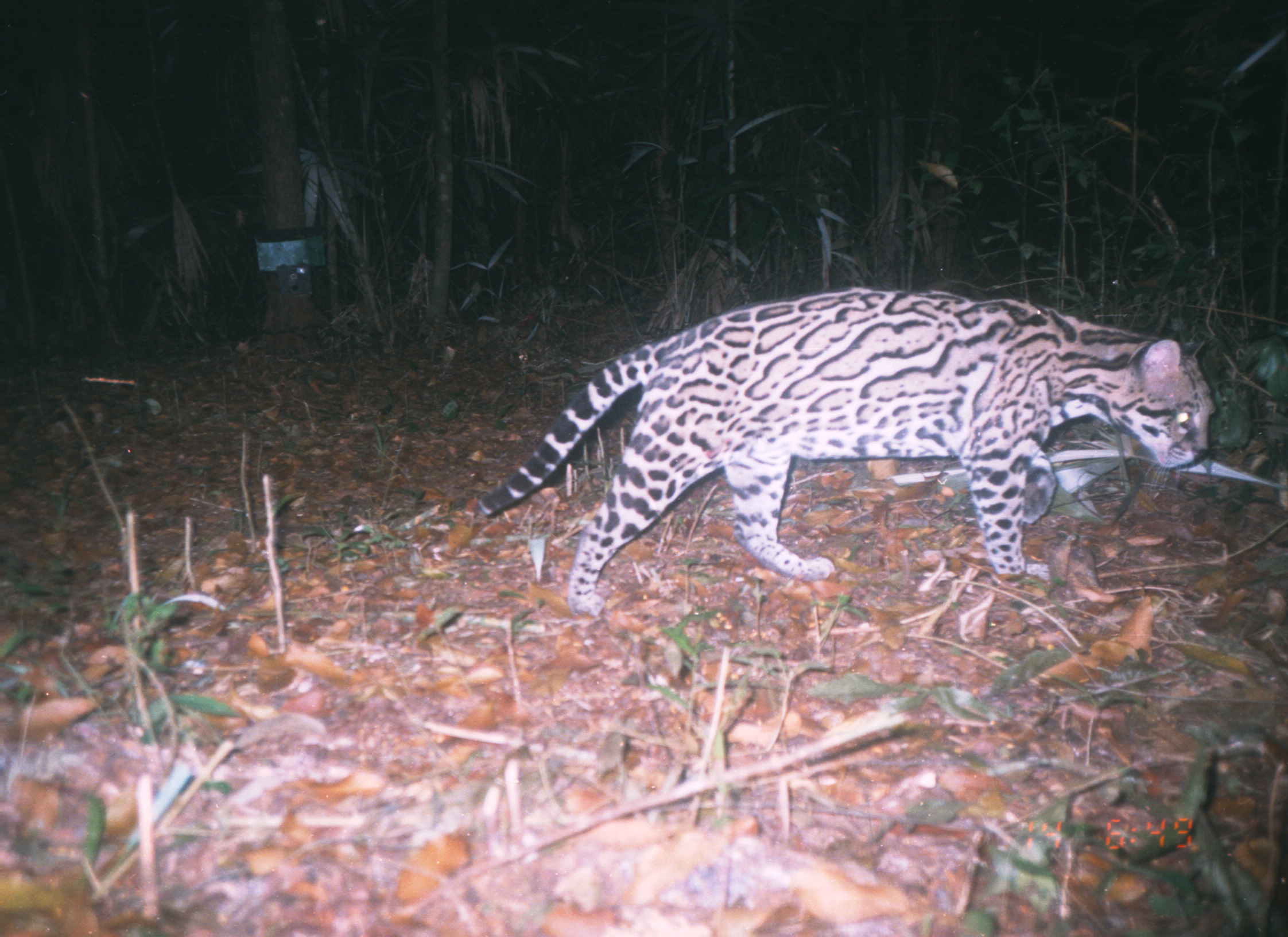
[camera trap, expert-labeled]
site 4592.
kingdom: Animalia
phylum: Chordata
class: Mammalia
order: Carnivora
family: Felidae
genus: Leopardus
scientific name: Leopardus pardalis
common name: ocelot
Leopardus pardalis (ocelot).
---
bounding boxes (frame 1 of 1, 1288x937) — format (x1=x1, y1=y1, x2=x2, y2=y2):
leopardus pardalis: (x1=476, y1=285, x2=1215, y2=614)